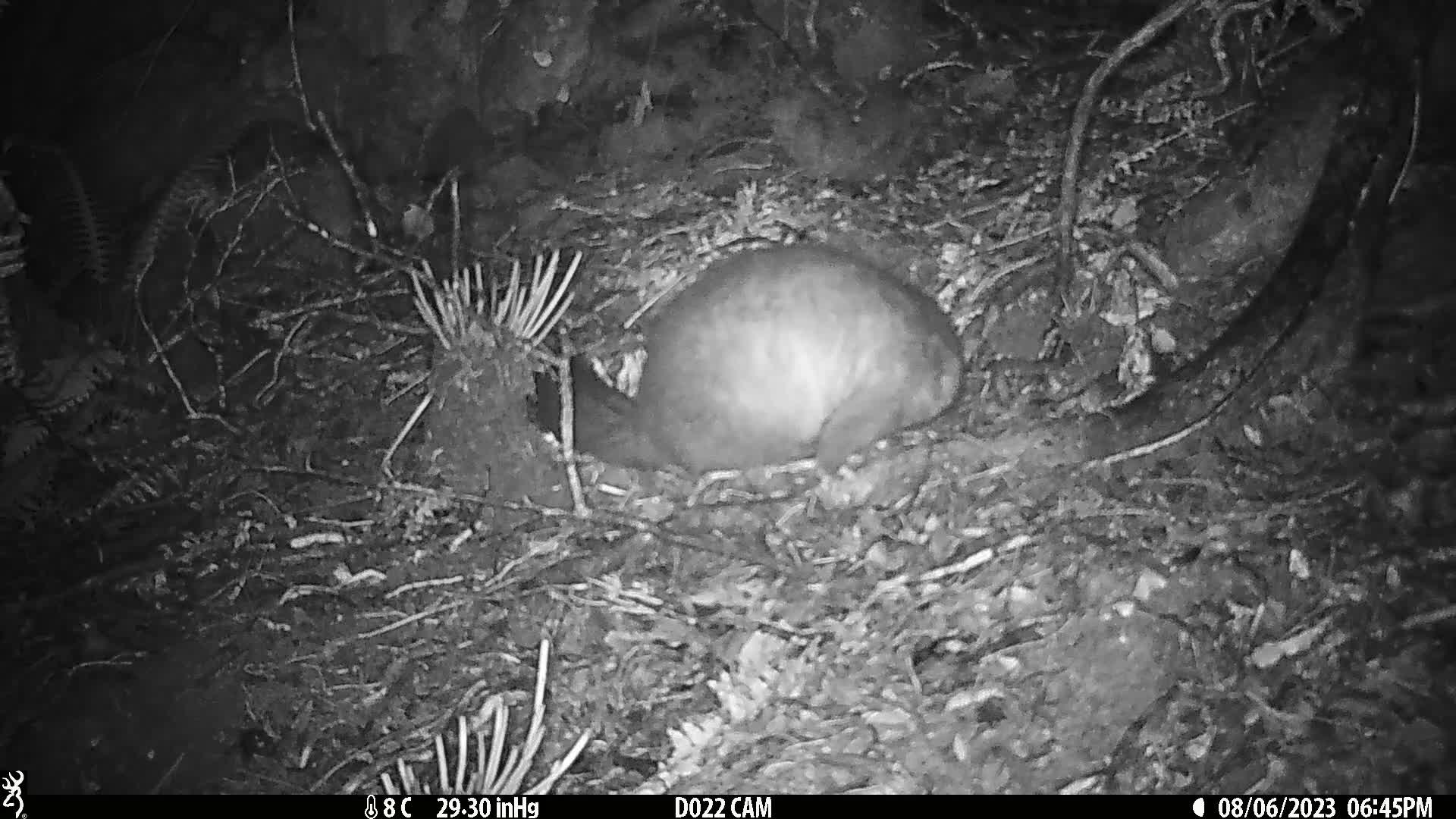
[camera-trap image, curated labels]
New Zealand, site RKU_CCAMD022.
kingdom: Animalia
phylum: Chordata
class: Mammalia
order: Diprotodontia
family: Phalangeridae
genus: Trichosurus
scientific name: Trichosurus vulpecula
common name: common brushtail possum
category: possum